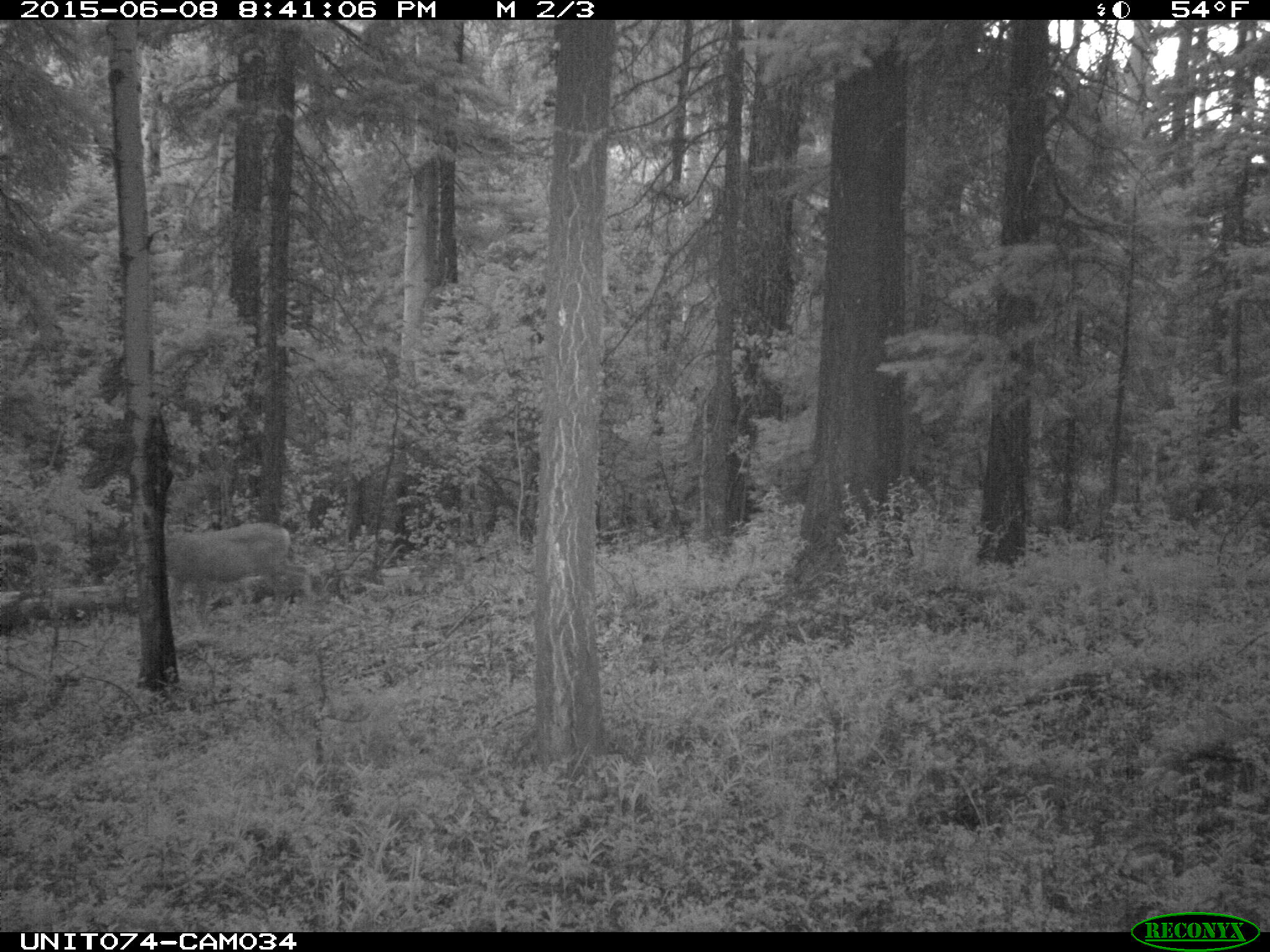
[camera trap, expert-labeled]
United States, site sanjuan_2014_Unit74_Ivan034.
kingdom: Animalia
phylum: Chordata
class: Mammalia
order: Artiodactyla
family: Cervidae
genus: Odocoileus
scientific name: Odocoileus hemionus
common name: mule deer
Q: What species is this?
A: Odocoileus hemionus (mule deer).